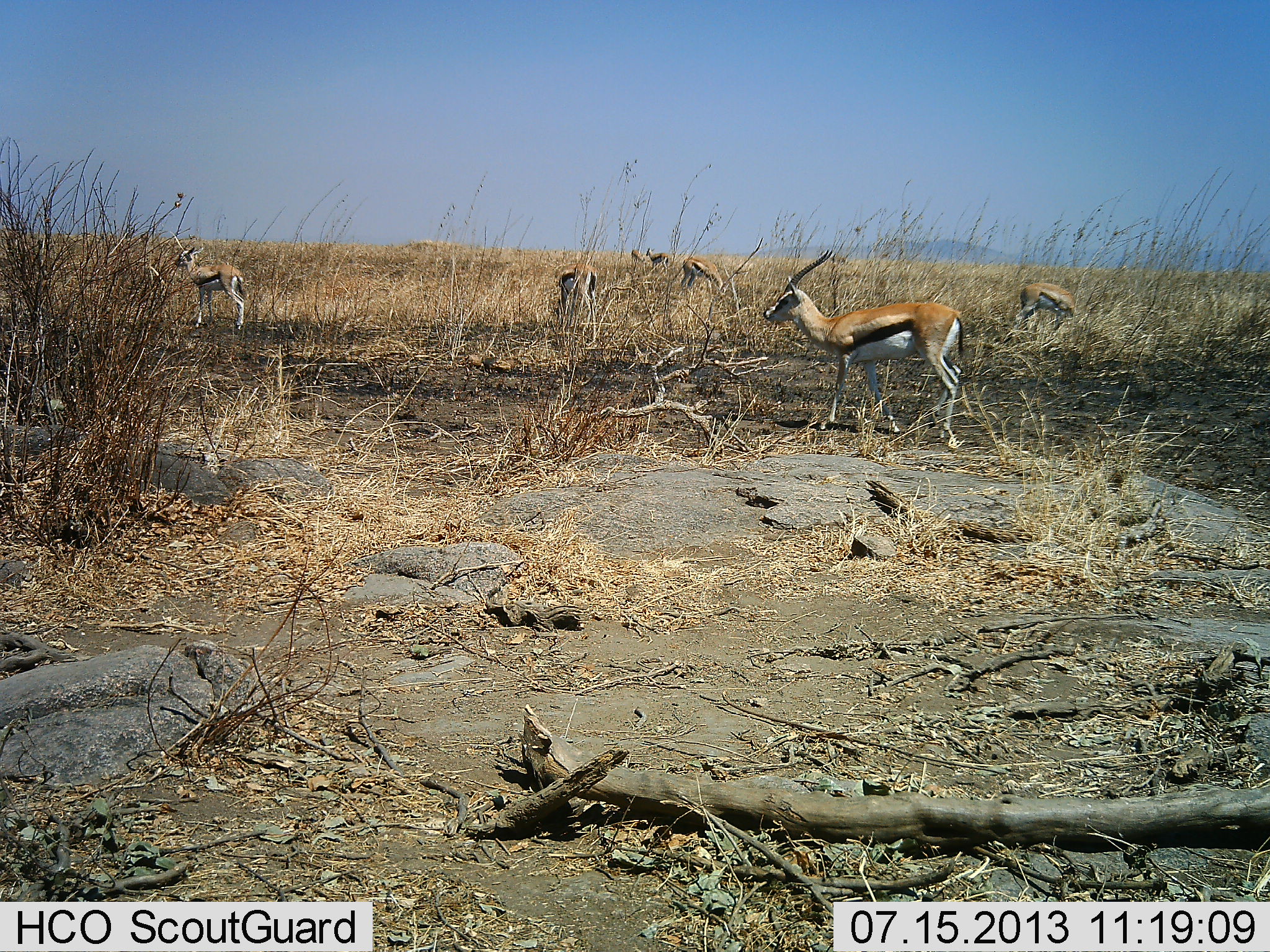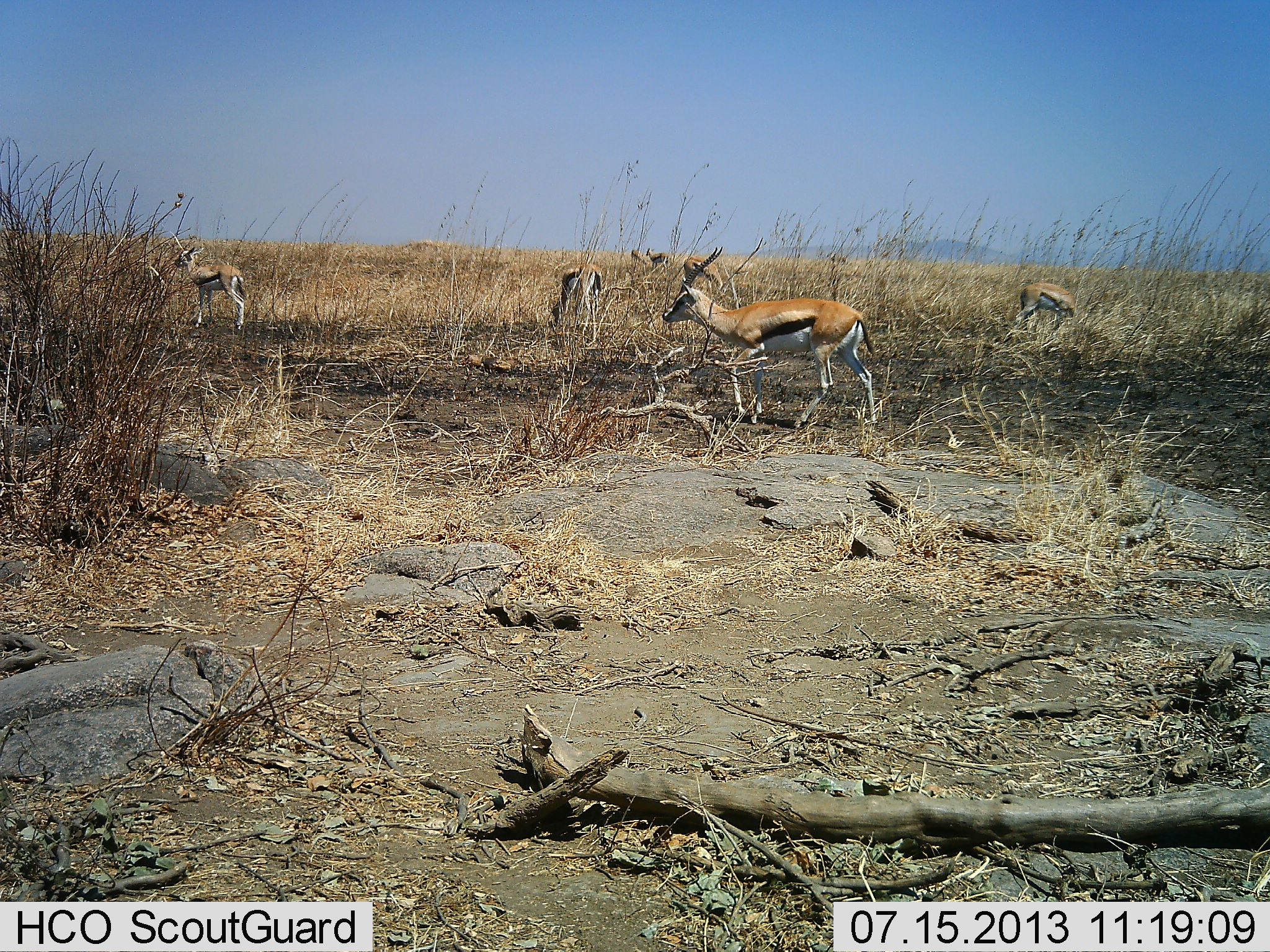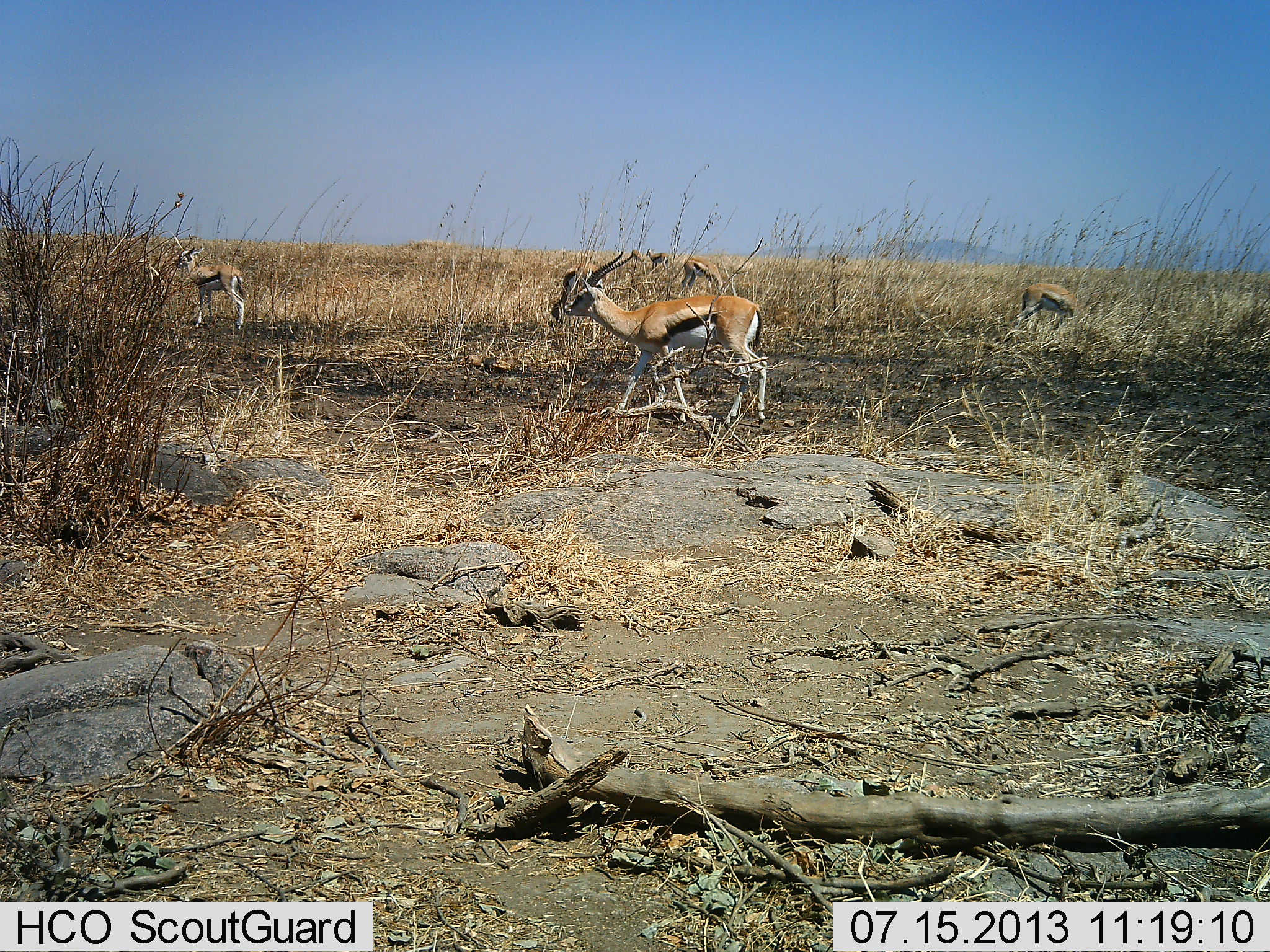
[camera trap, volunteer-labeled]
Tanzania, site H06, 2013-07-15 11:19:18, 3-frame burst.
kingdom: Animalia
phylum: Chordata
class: Mammalia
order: Artiodactyla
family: Bovidae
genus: Eudorcas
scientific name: Eudorcas thomsonii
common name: thomson's gazelle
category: gazellethomsons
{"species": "gazellethomsons (thomson's gazelle) (Eudorcas thomsonii)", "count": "6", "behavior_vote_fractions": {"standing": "69%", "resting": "3%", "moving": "80%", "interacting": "0%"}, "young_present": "3%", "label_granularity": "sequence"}